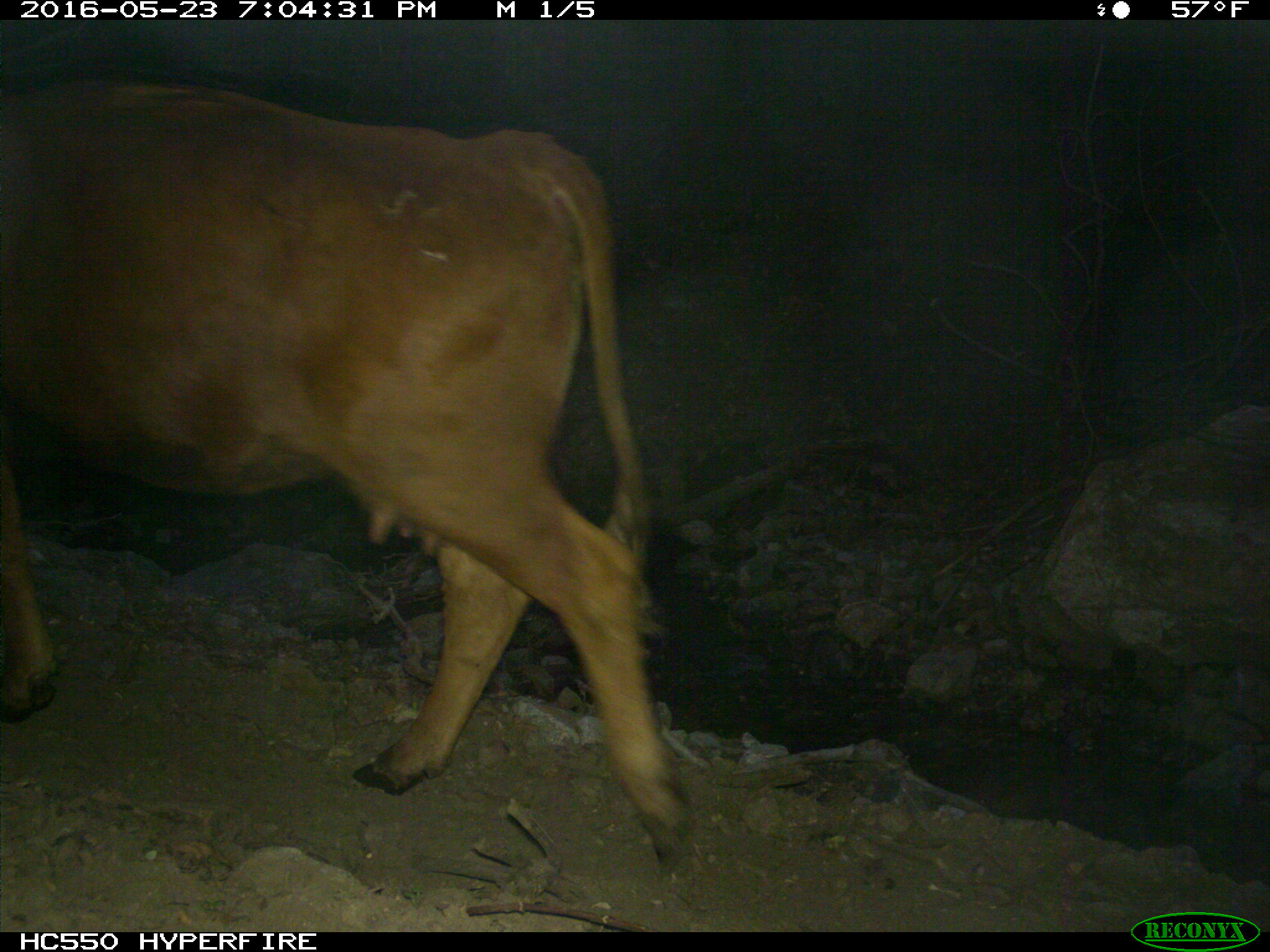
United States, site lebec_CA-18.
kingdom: Animalia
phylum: Chordata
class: Mammalia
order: Artiodactyla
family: Bovidae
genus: Bos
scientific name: Bos taurus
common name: domestic cow